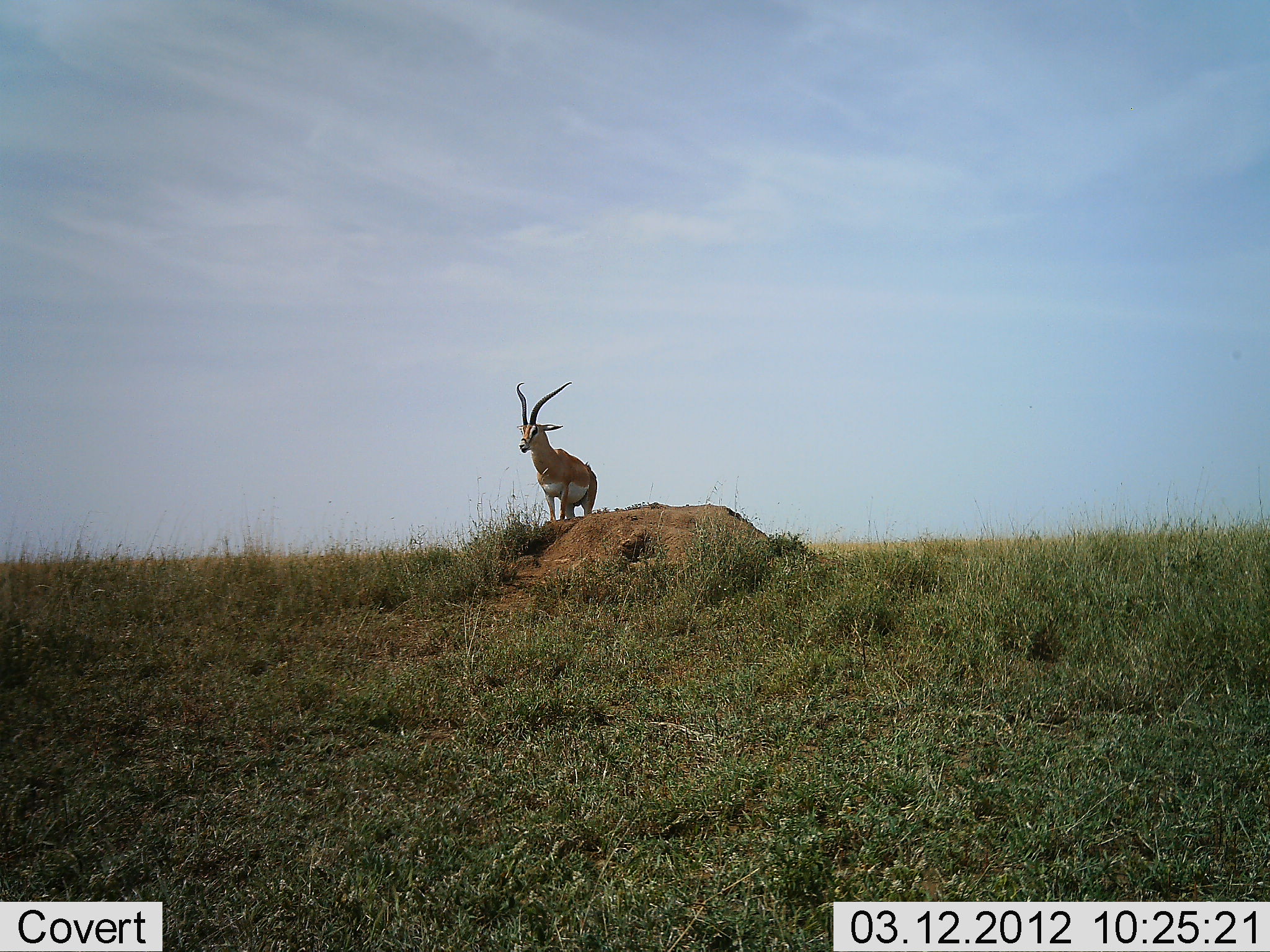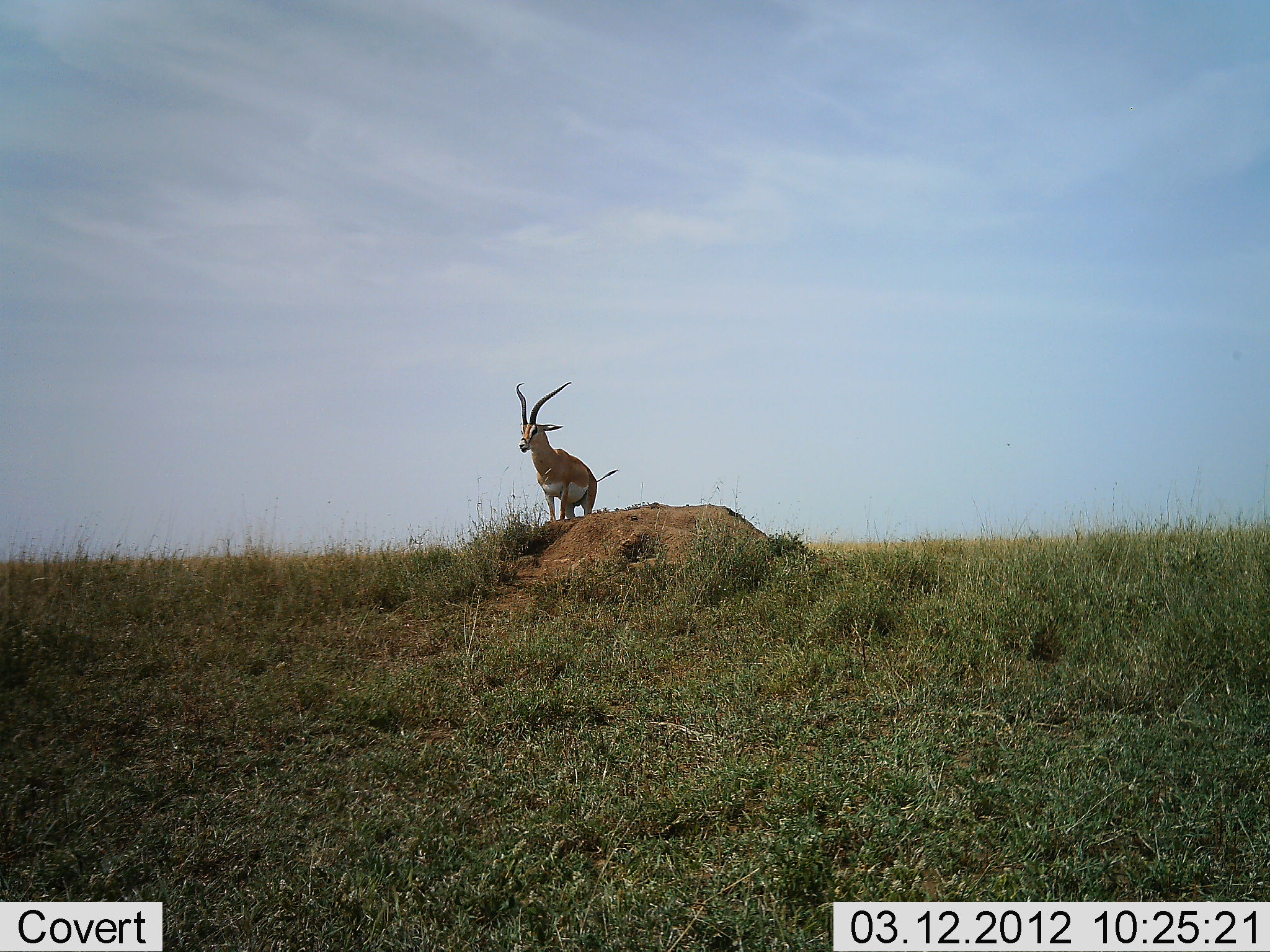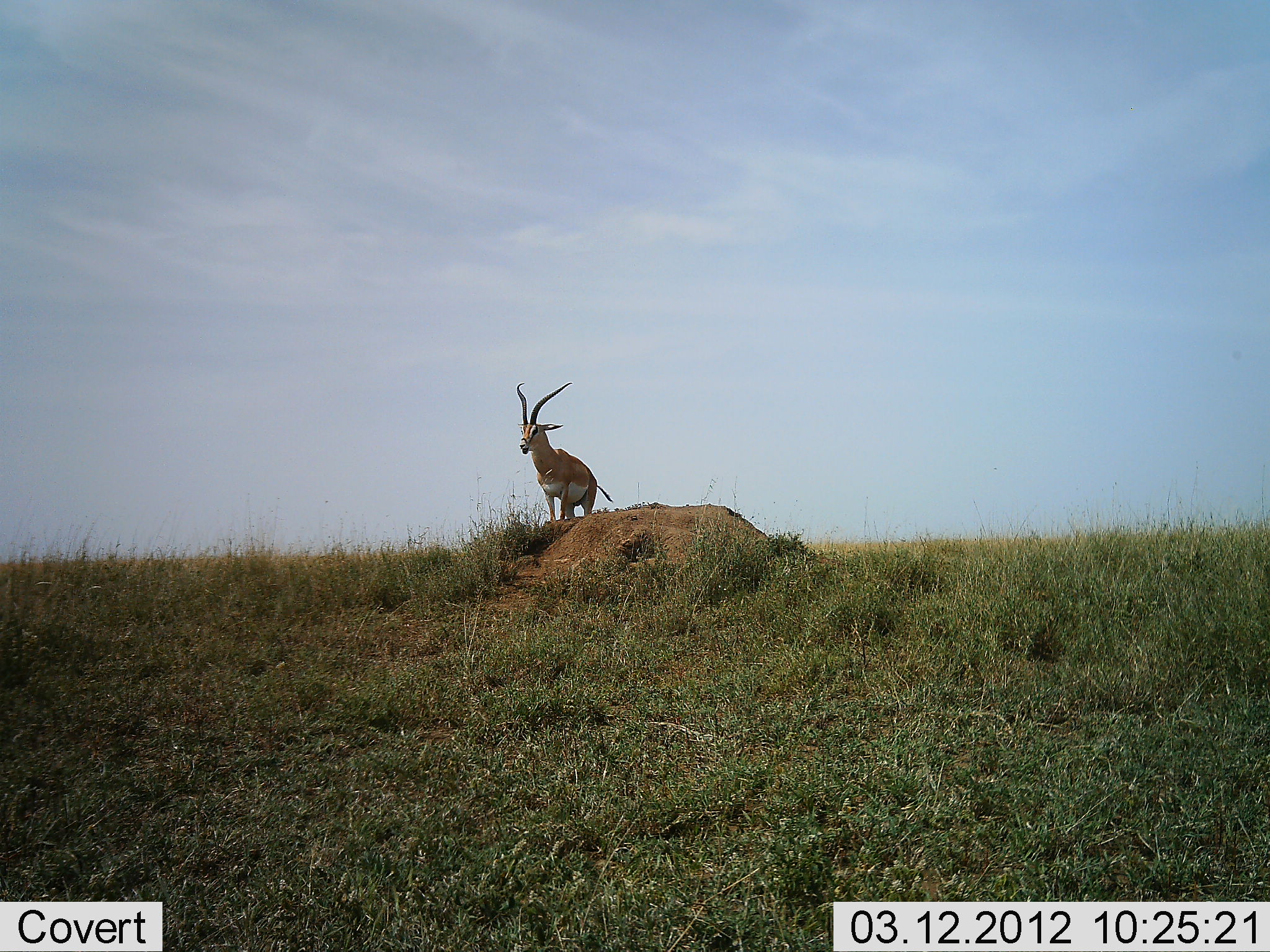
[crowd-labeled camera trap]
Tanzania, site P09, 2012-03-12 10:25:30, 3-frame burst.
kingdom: Animalia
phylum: Chordata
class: Mammalia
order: Artiodactyla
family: Bovidae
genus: Nanger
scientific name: Nanger granti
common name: grant's gazelle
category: gazellegrants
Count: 1.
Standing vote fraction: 100%.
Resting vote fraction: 0%.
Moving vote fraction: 0%.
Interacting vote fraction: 0%.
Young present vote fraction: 0%.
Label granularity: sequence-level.